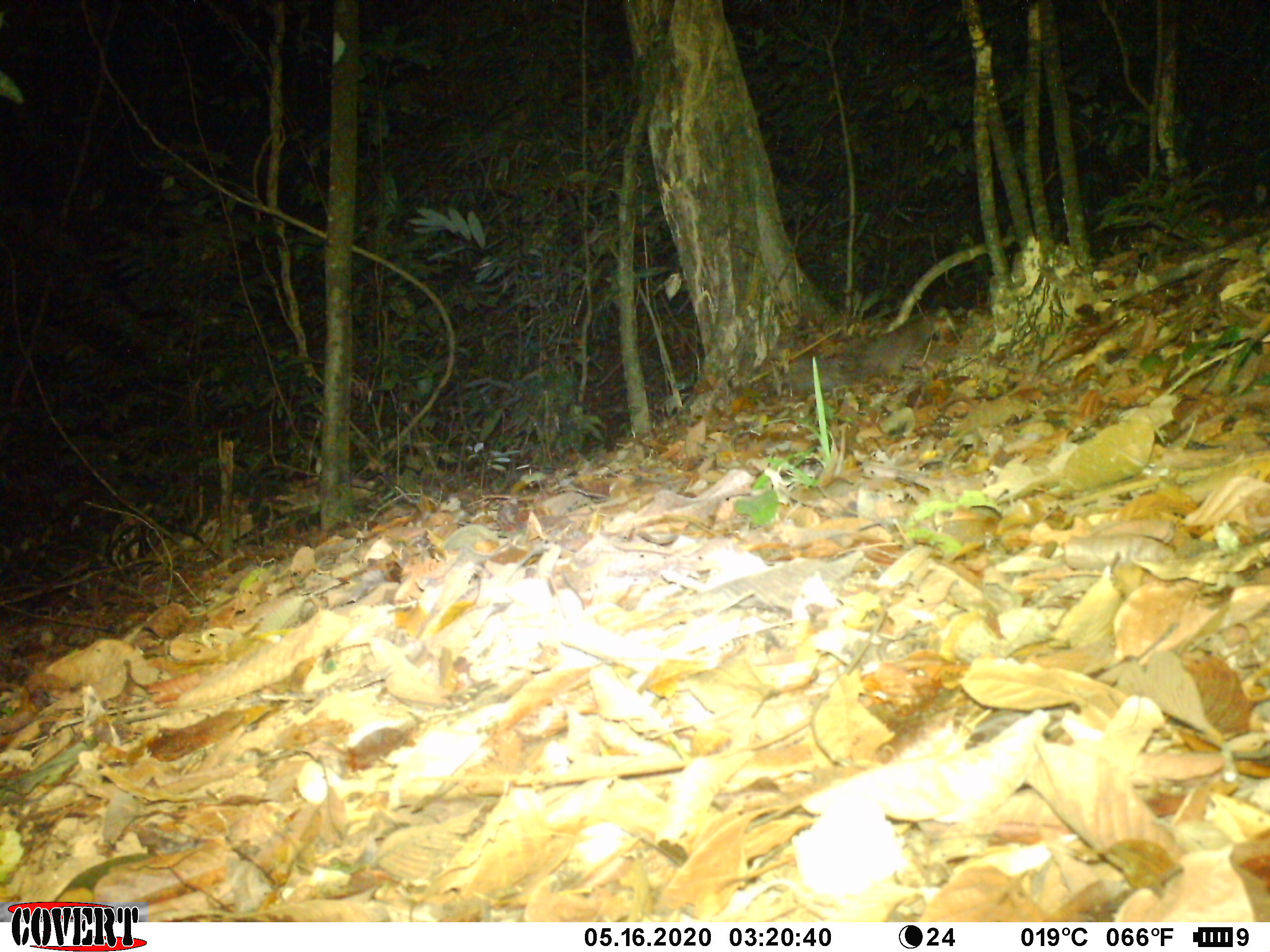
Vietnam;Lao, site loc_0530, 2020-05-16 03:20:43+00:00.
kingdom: Animalia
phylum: Chordata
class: Mammalia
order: Carnivora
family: Mustelidae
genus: Melogale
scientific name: Melogale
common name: ferret badger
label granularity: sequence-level